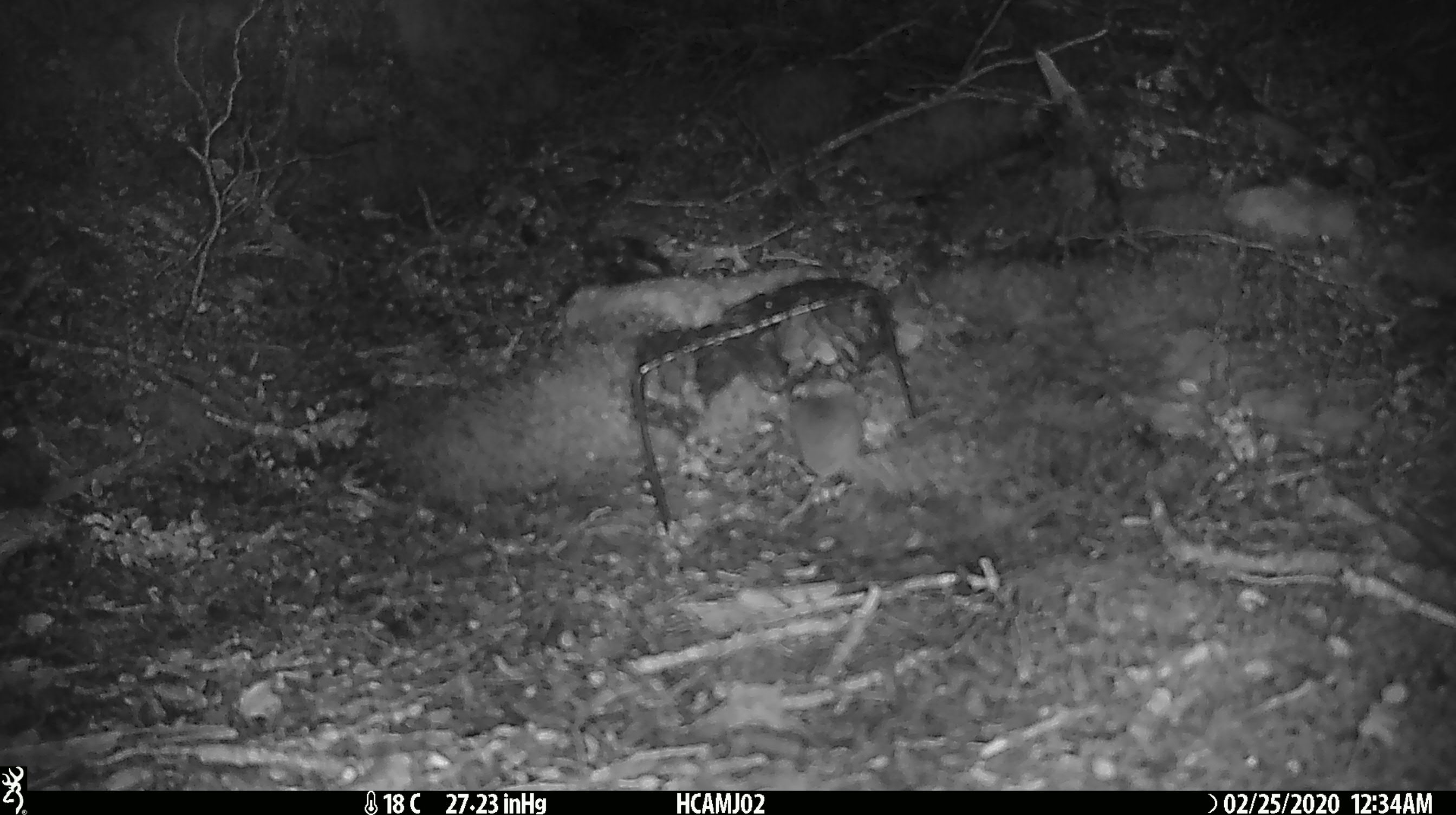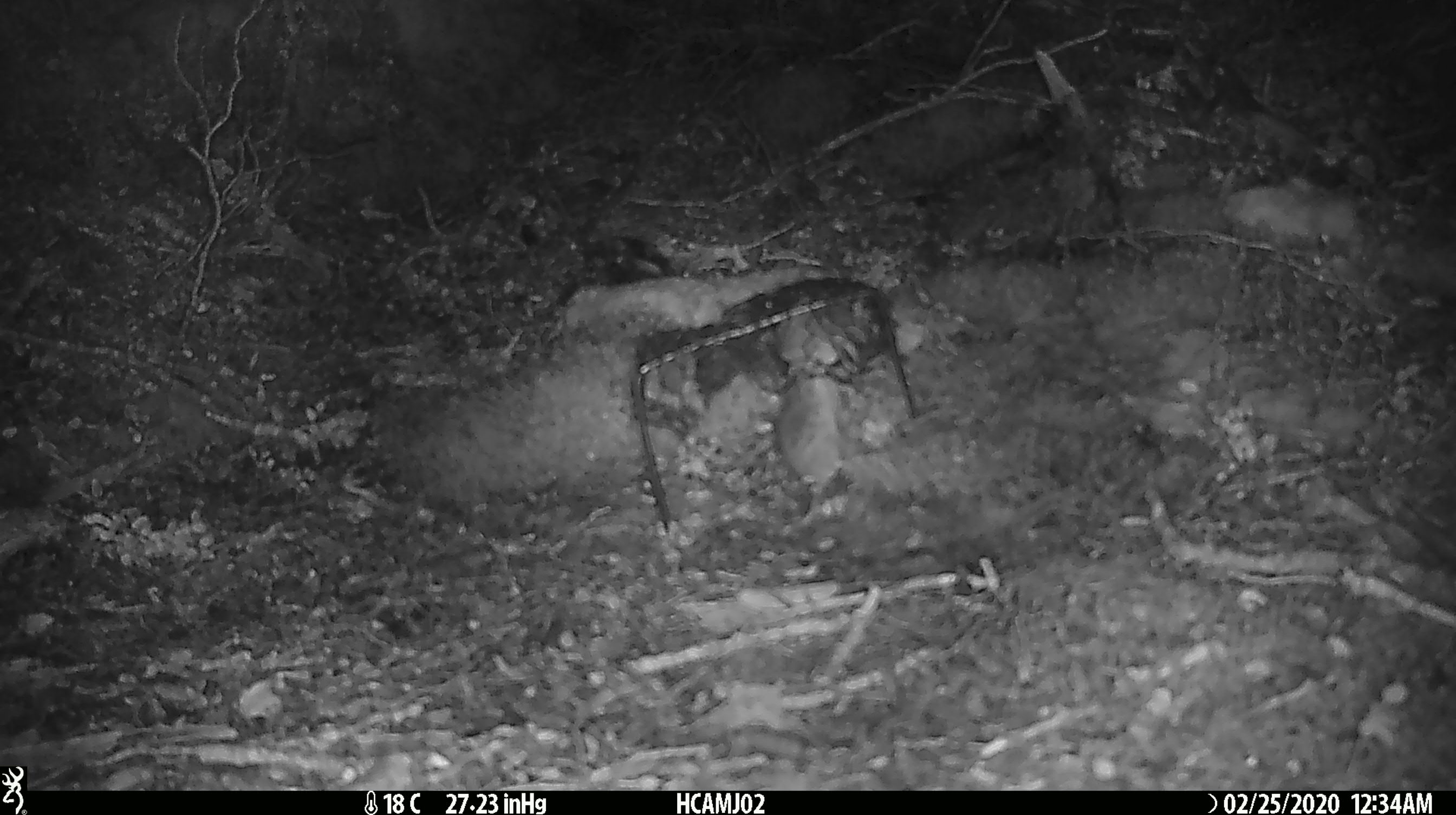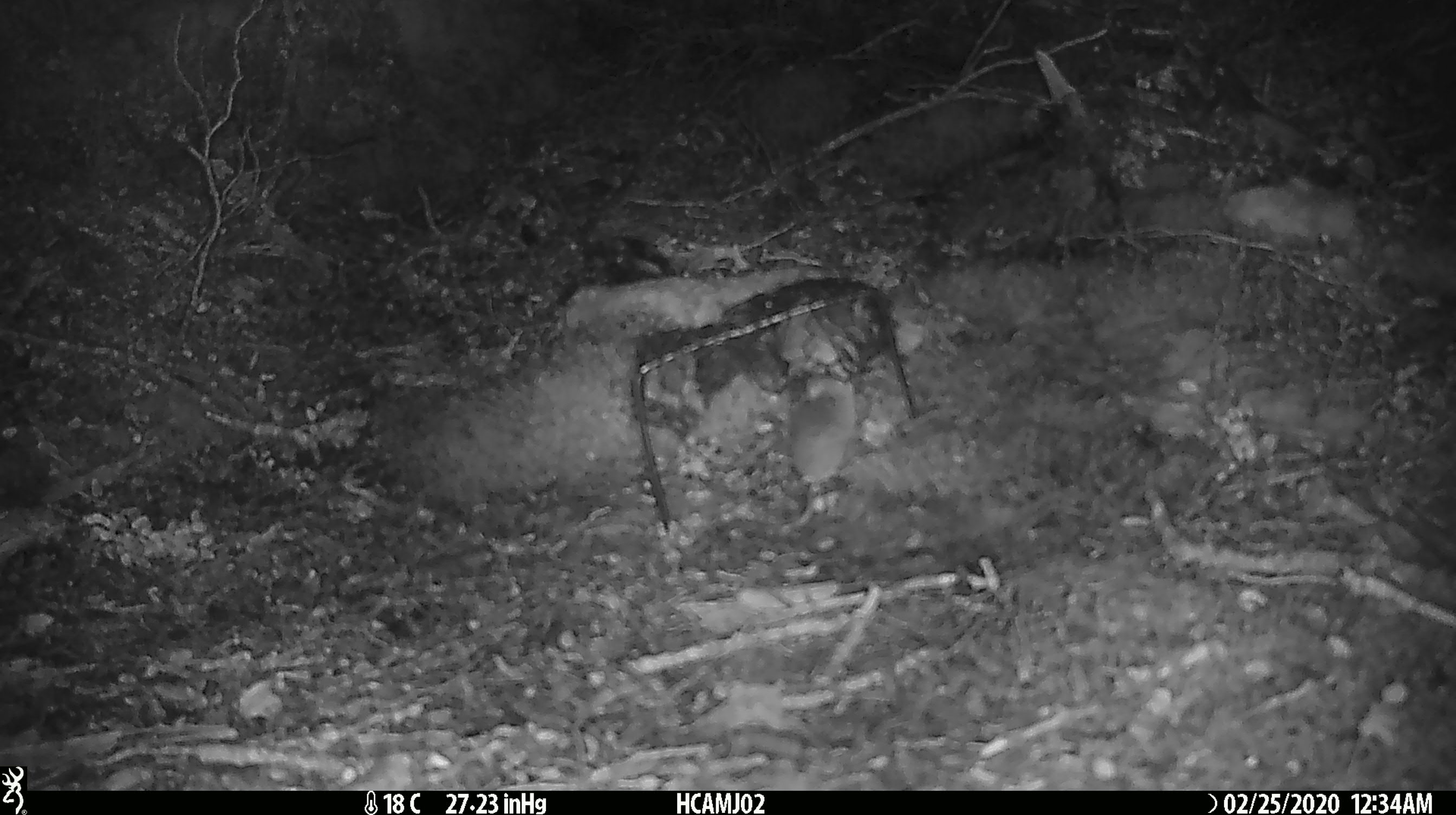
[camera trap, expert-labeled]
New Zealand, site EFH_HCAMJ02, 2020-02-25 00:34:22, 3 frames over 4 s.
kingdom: Animalia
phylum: Chordata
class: Mammalia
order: Rodentia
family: Muridae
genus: Mus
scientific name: Mus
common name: mouse